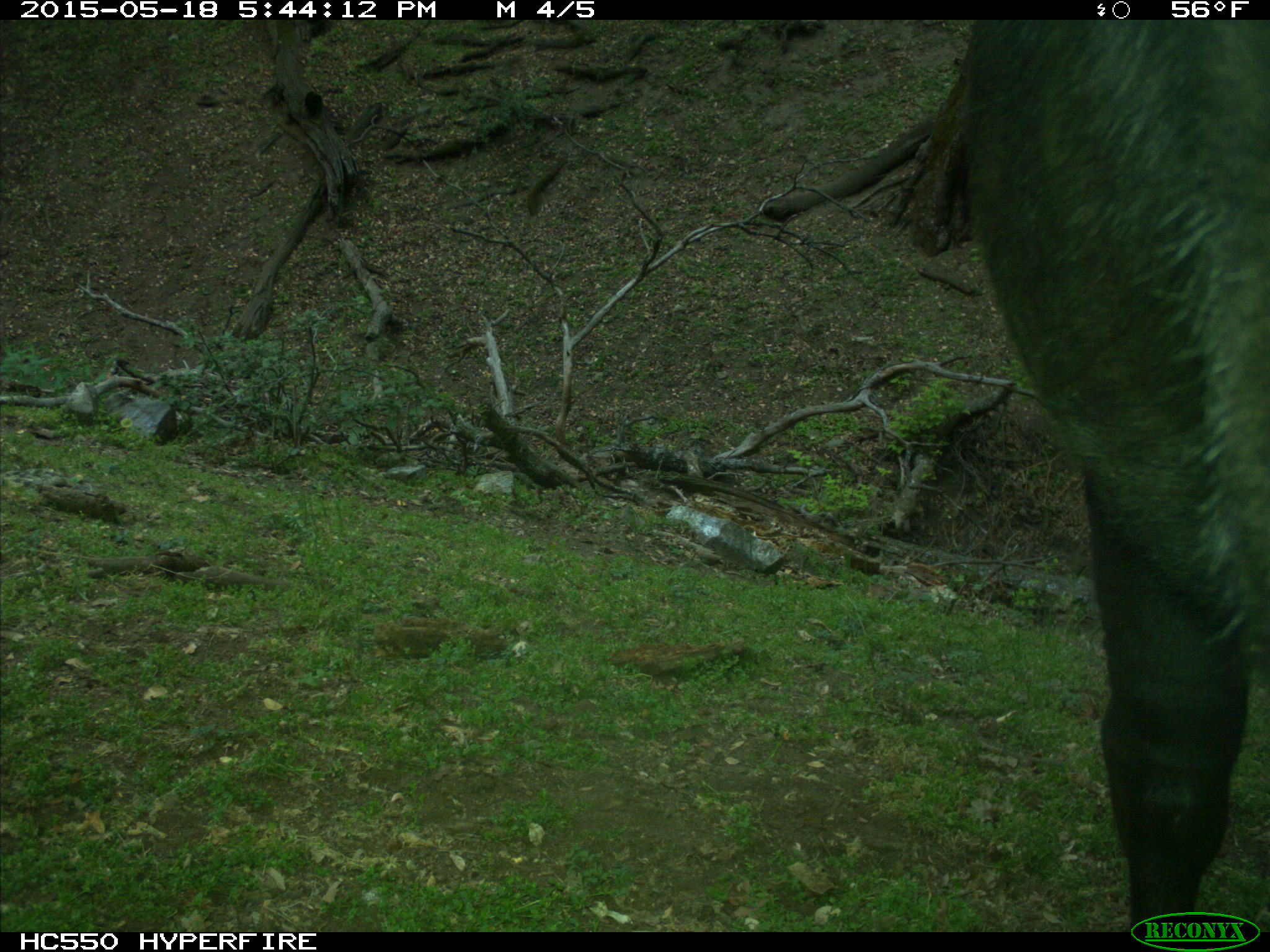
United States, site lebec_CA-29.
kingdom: Animalia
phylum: Chordata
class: Mammalia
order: Artiodactyla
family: Bovidae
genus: Bos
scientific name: Bos taurus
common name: domestic cow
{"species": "Bos taurus (domestic cow)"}